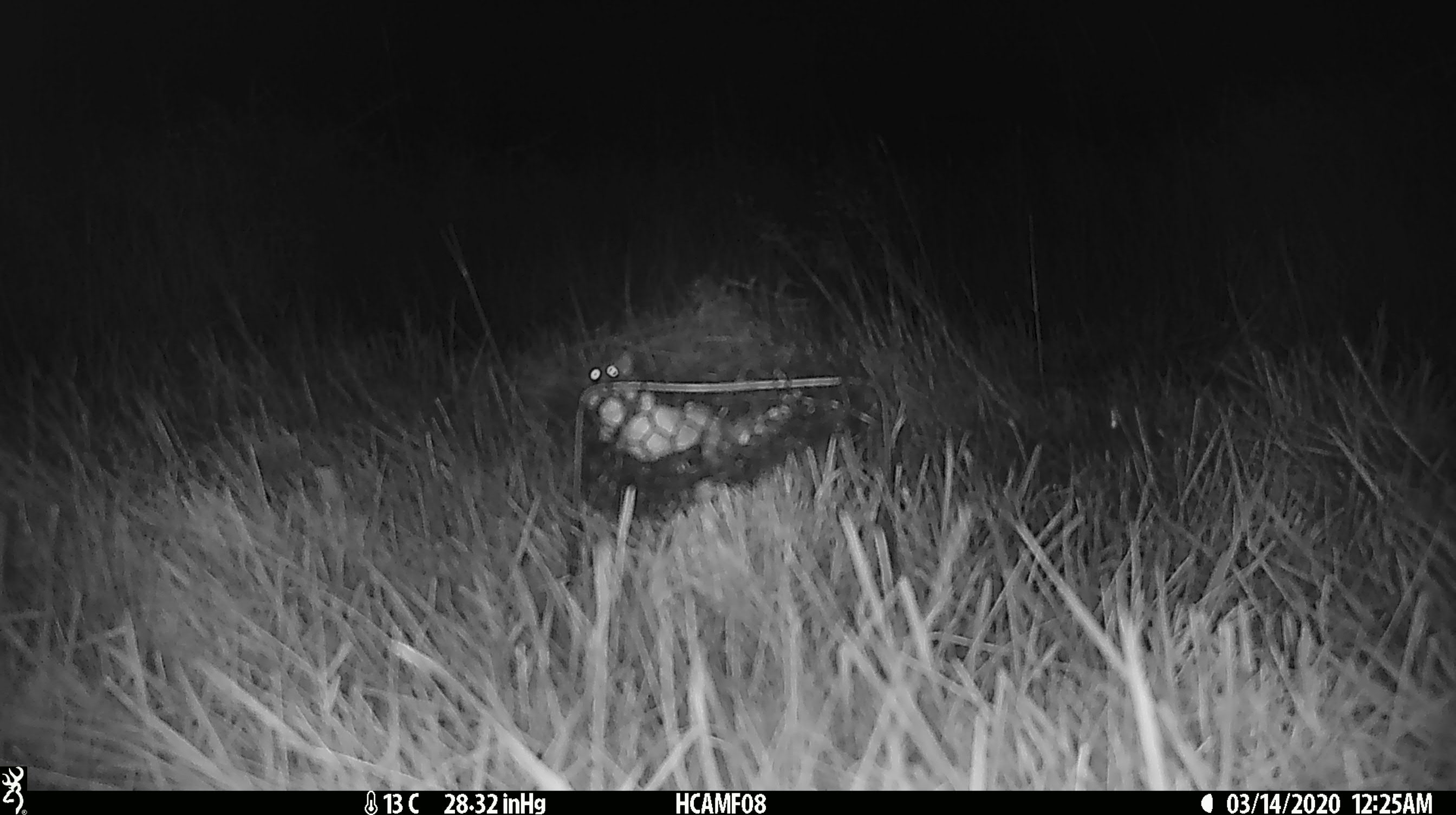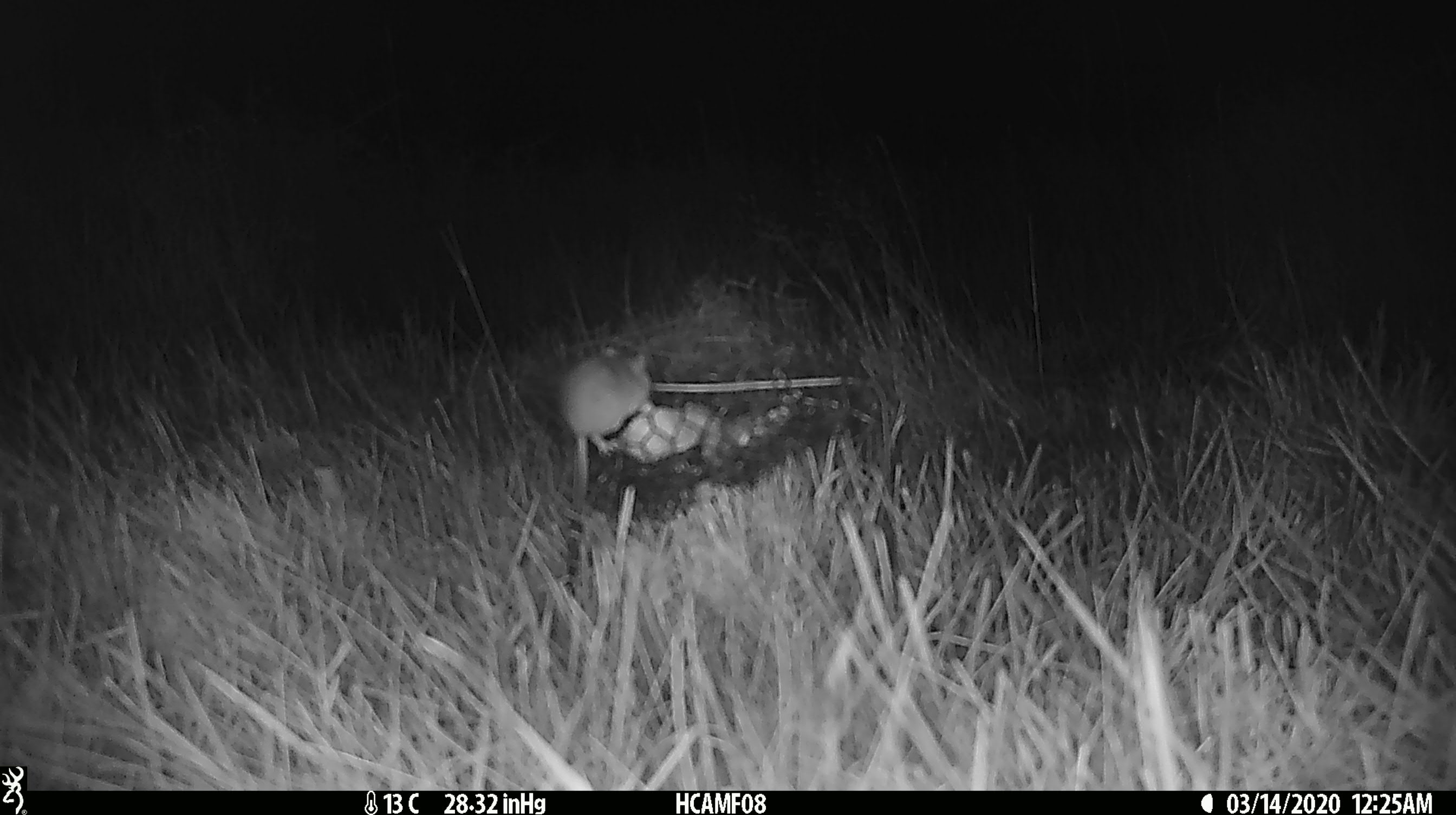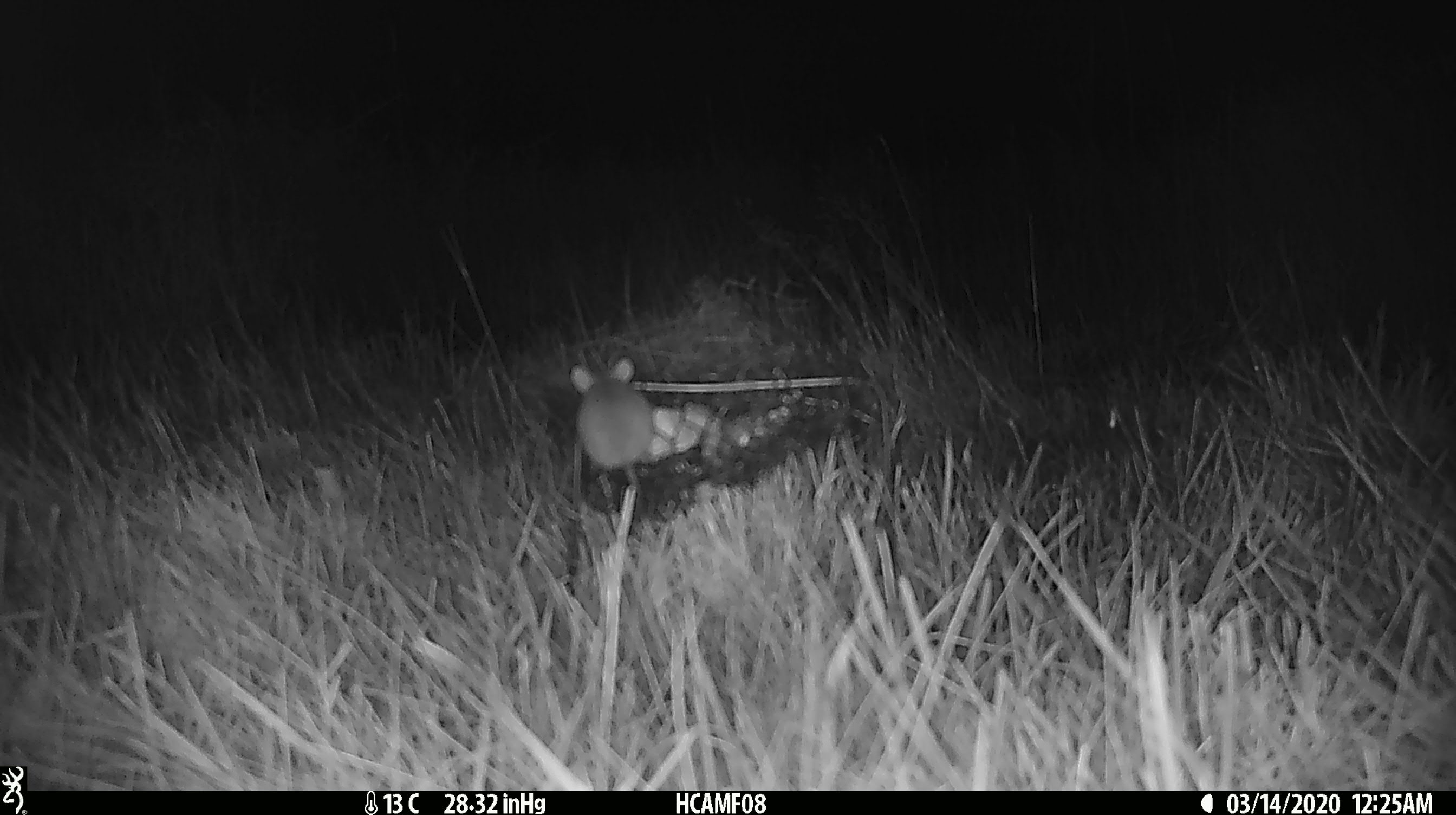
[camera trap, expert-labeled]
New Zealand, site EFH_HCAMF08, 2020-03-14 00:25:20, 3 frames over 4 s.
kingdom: Animalia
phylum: Chordata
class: Mammalia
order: Rodentia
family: Muridae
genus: Mus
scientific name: Mus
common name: mouse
Mouse (Mus).